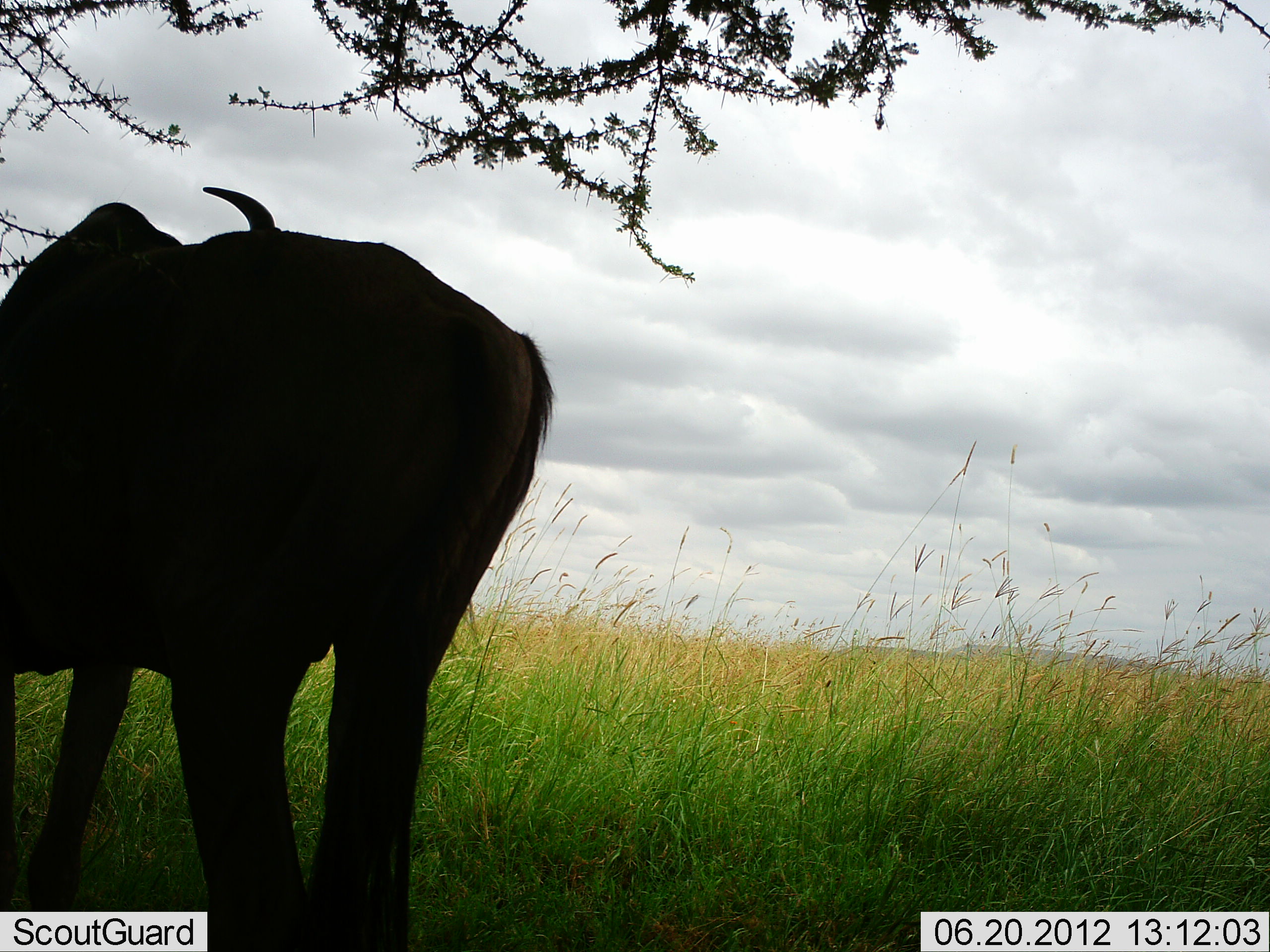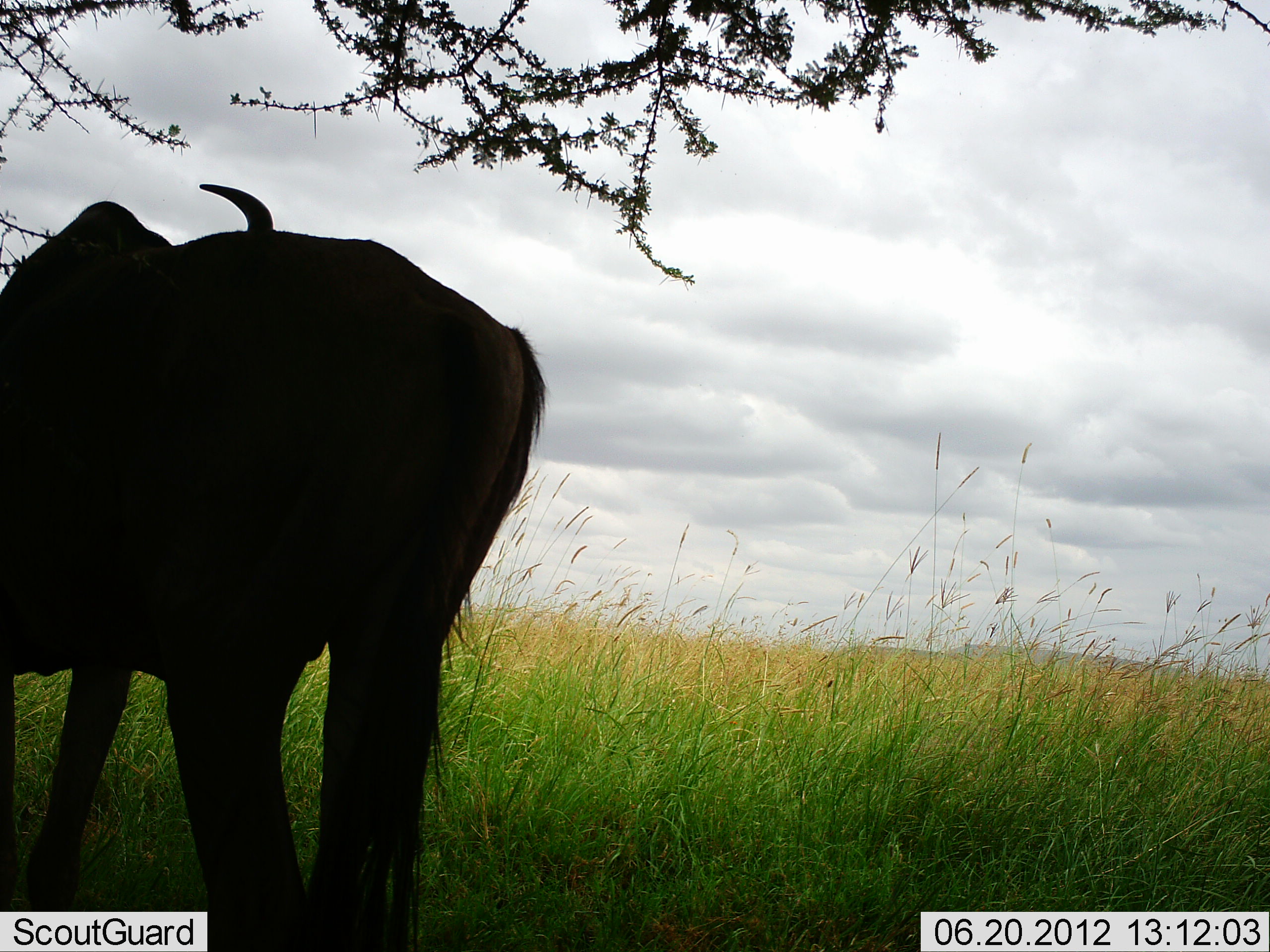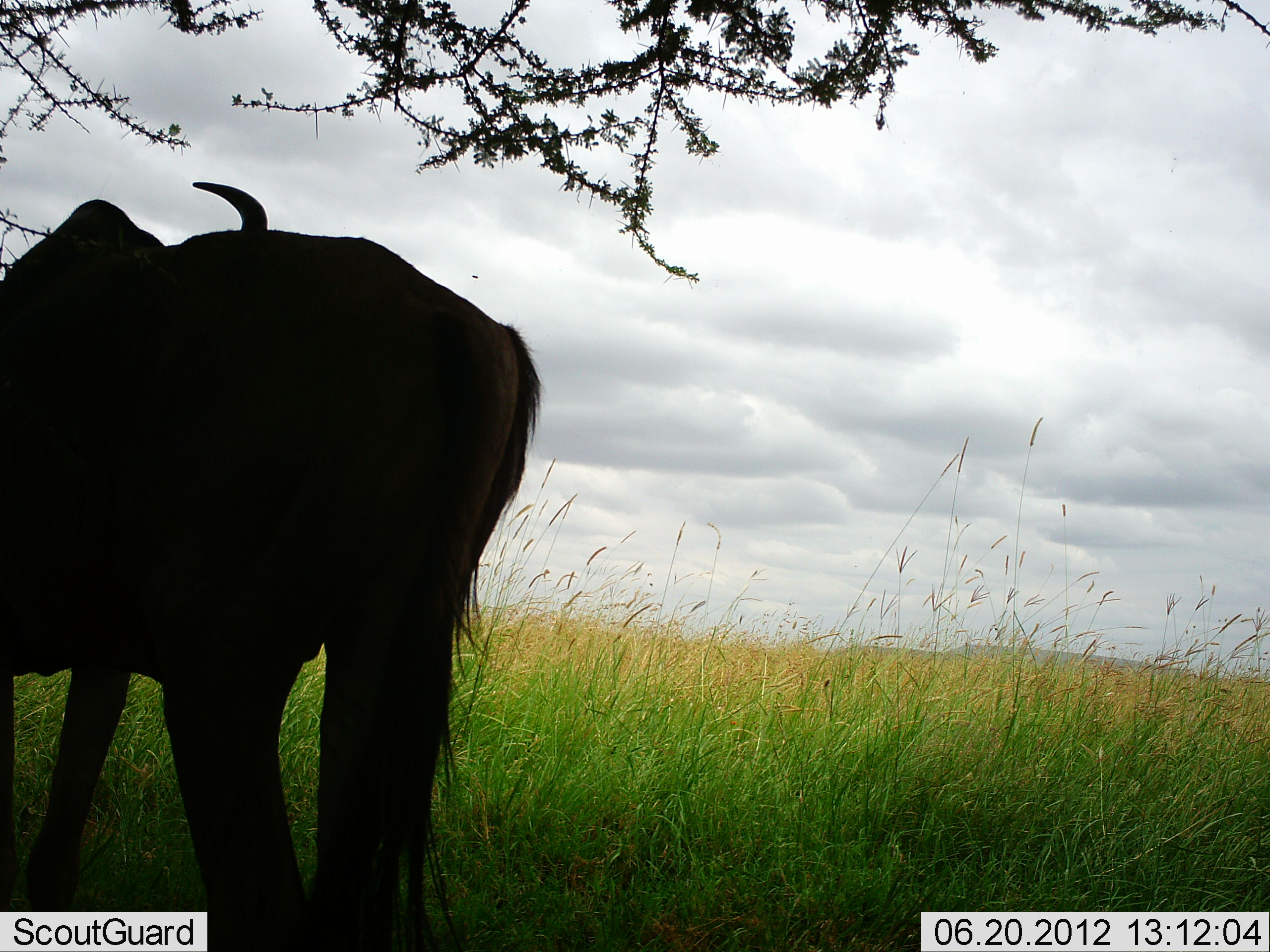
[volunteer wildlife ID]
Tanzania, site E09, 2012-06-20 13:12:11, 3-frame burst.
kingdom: Animalia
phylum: Chordata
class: Mammalia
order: Artiodactyla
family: Bovidae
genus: Connochaetes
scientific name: Connochaetes taurinus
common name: blue wildebeest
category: wildebeest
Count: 1.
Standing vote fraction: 90%.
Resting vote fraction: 10%.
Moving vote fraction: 0%.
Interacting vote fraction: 0%.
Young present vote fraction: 0%.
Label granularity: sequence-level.